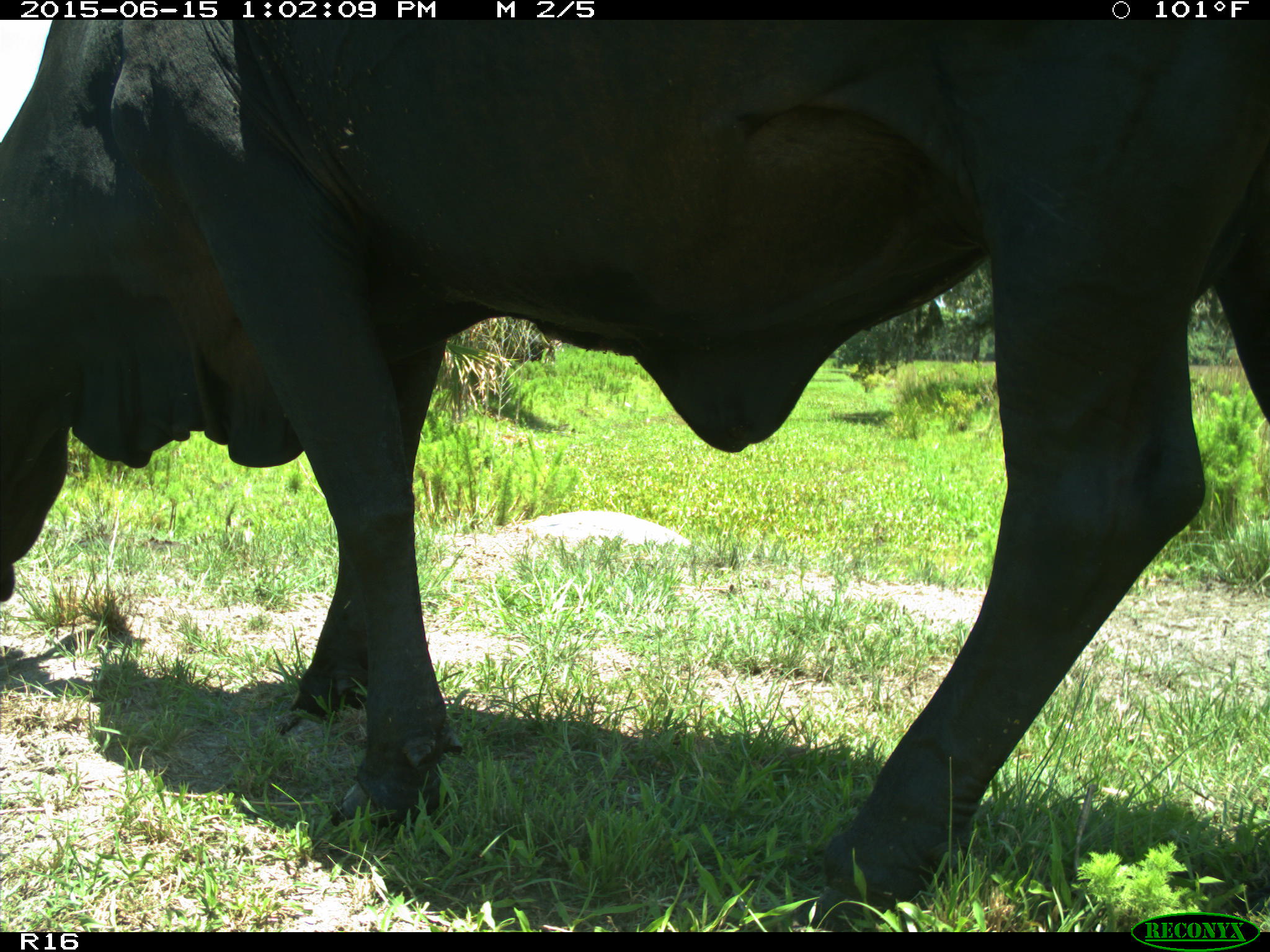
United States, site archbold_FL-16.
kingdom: Animalia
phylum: Chordata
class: Mammalia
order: Artiodactyla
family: Bovidae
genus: Bos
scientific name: Bos taurus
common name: domestic cow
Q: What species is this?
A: Bos taurus (domestic cow).